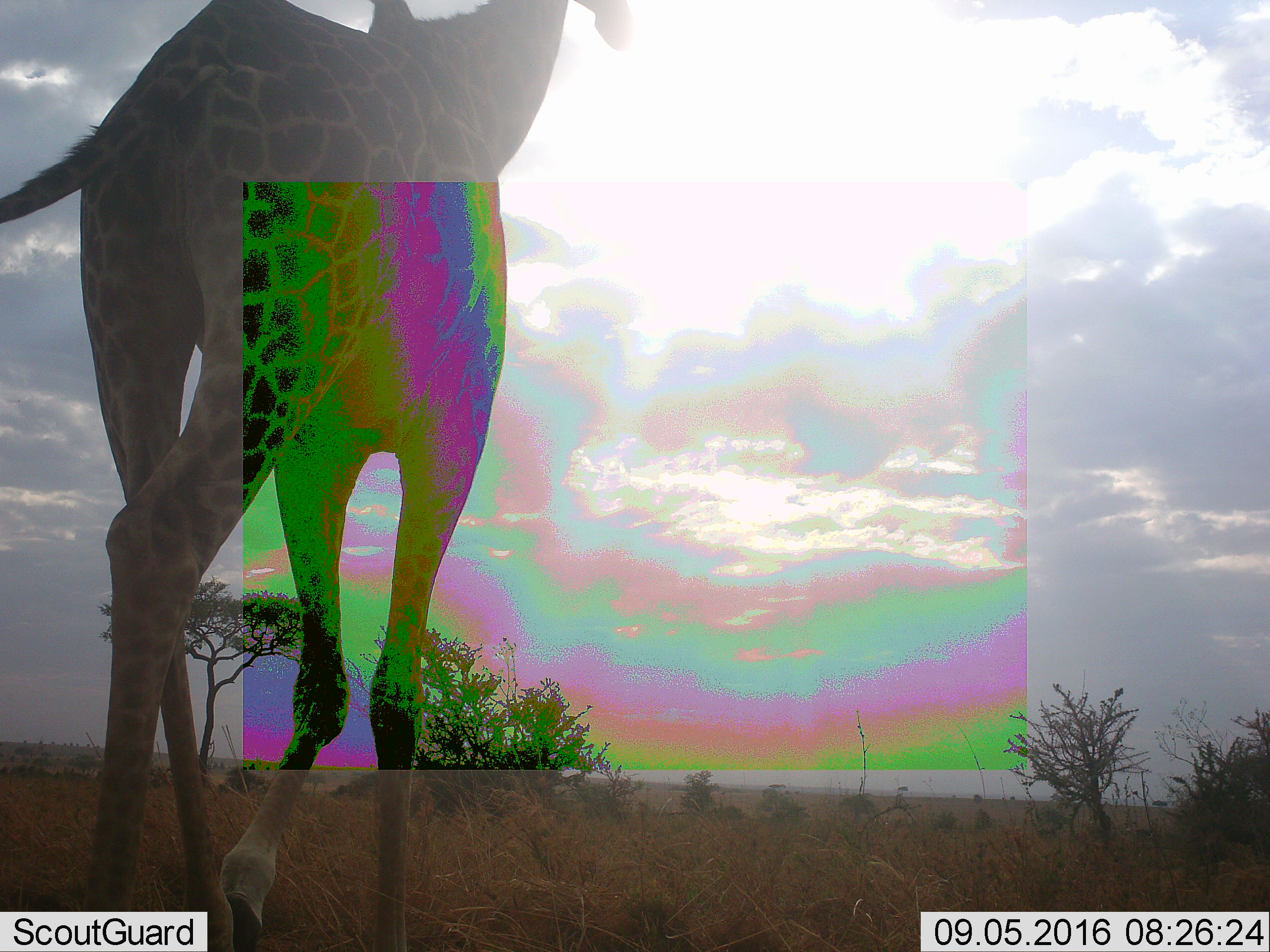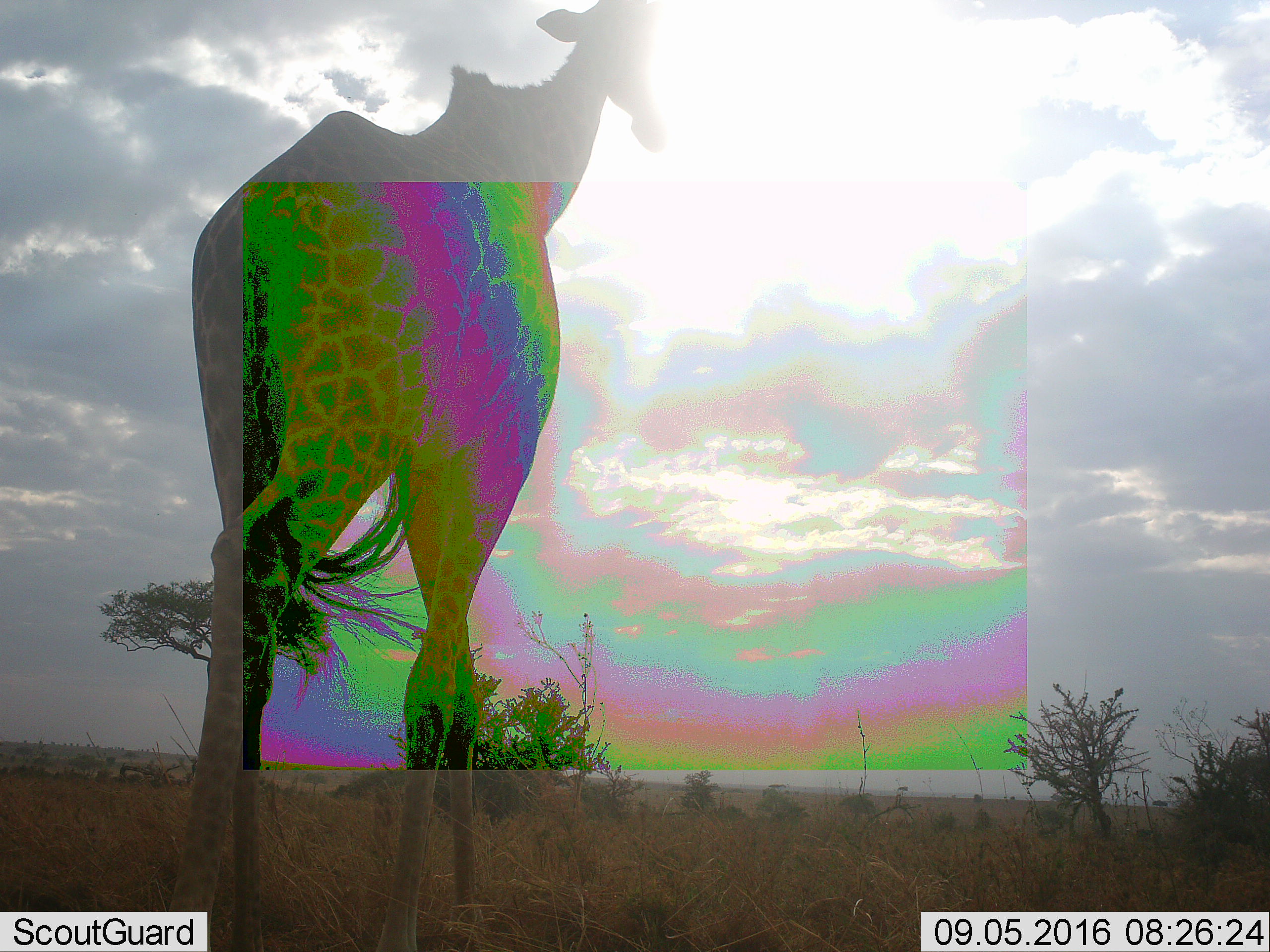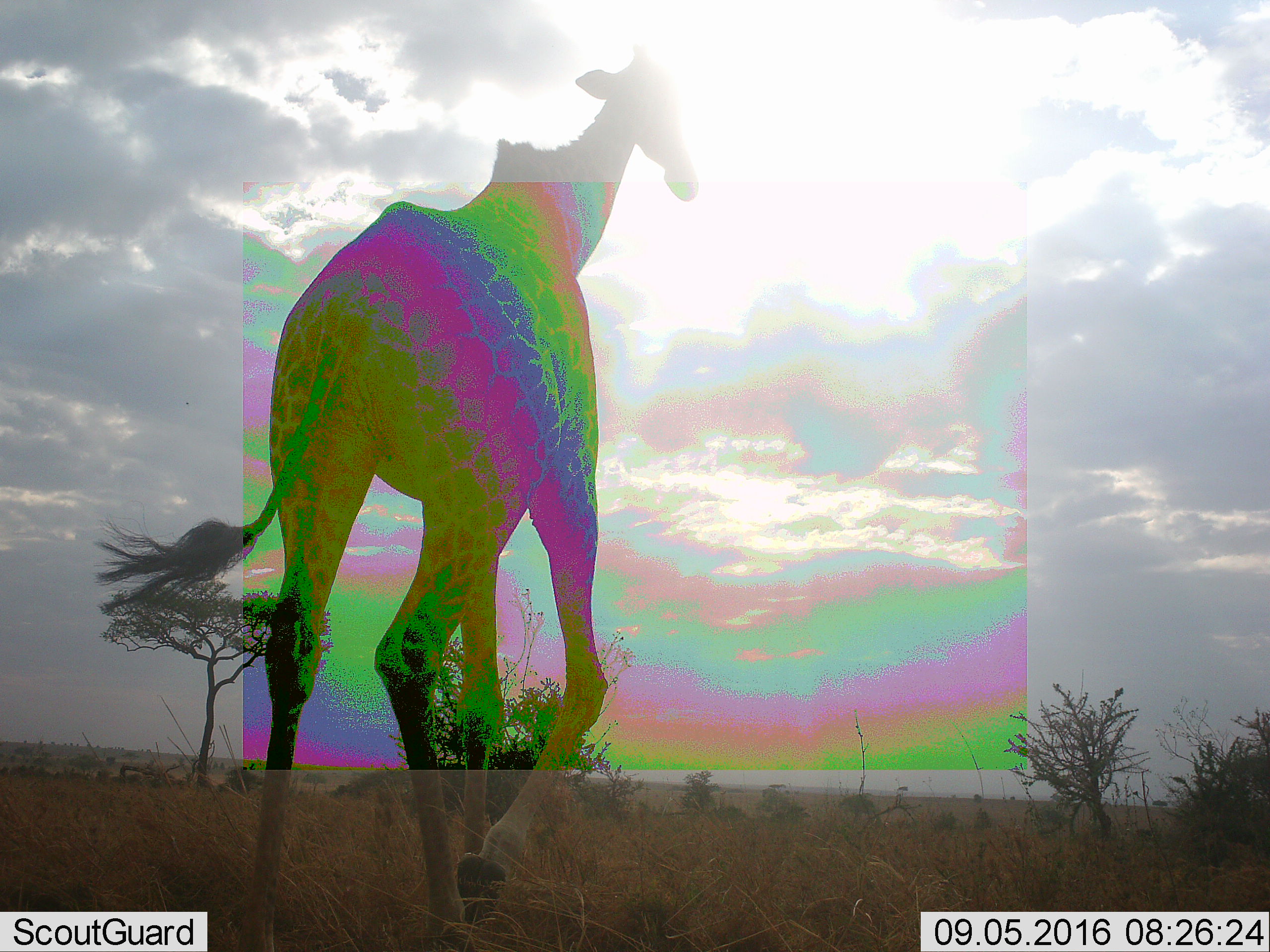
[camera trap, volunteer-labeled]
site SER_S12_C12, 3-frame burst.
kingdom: Animalia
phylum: Chordata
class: Mammalia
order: Artiodactyla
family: Giraffidae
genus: Giraffa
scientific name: Giraffa camelopardalis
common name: giraffe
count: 1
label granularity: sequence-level